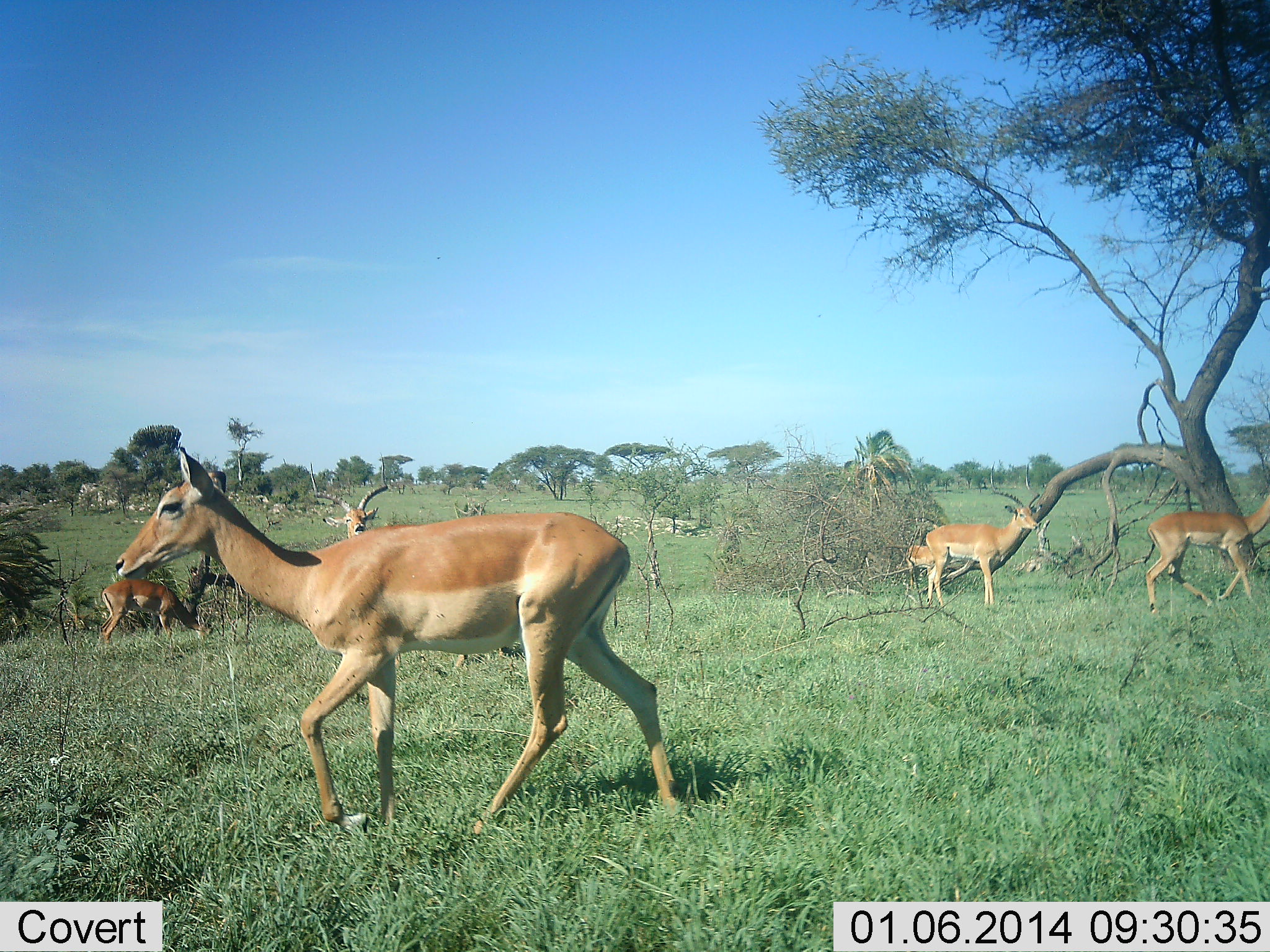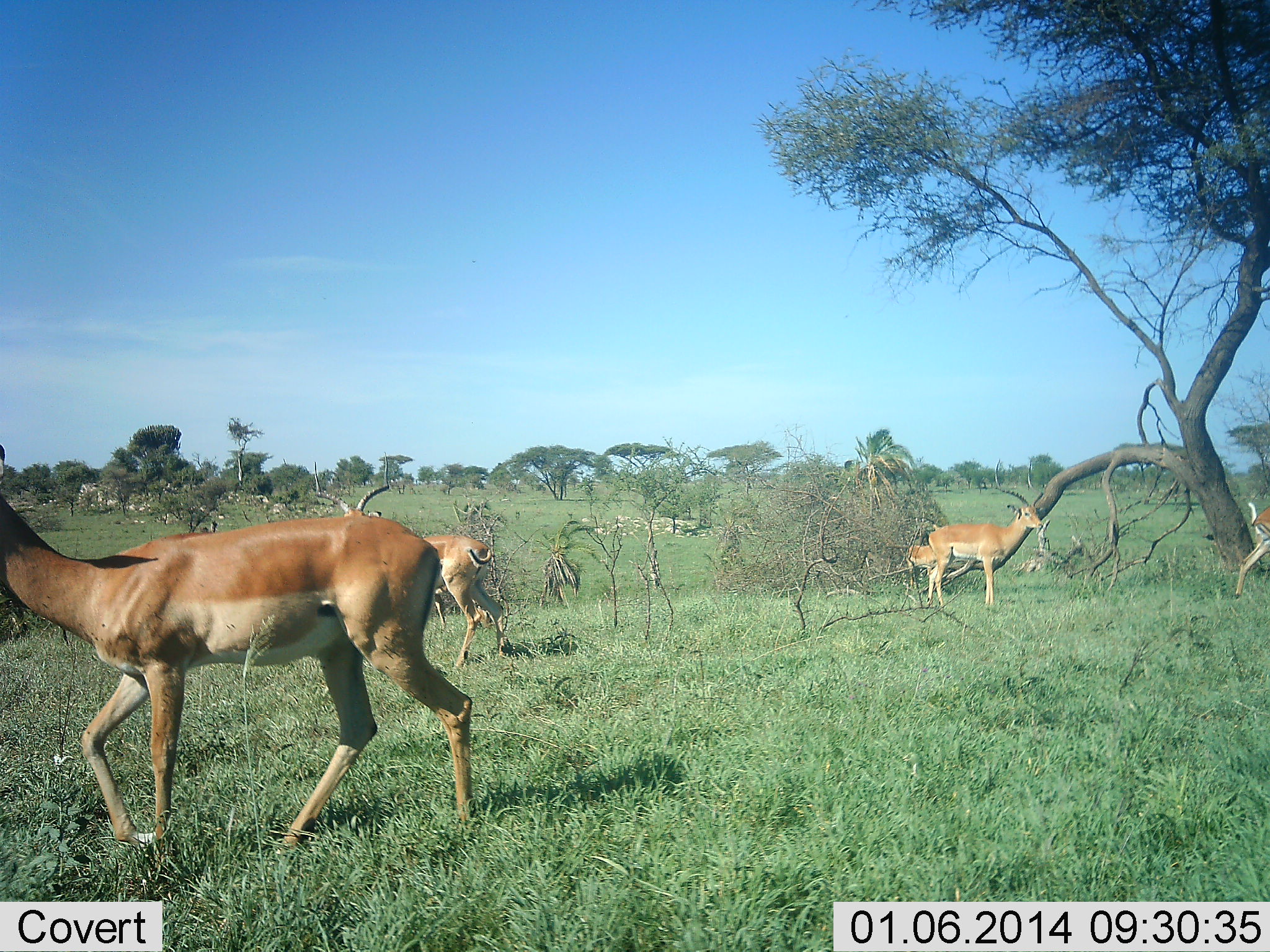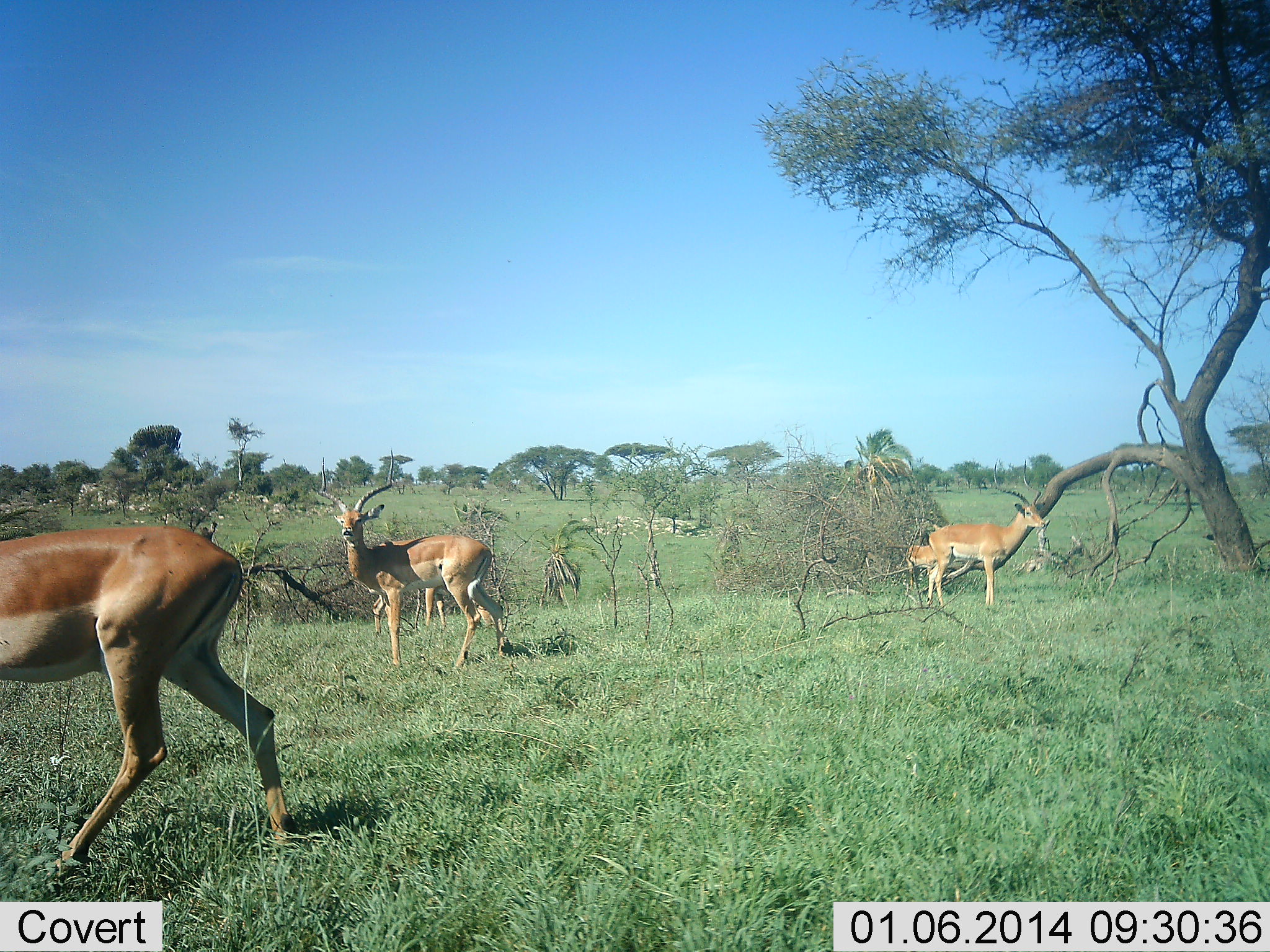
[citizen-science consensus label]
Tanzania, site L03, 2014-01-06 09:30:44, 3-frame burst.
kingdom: Animalia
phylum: Chordata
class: Mammalia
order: Artiodactyla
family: Bovidae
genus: Aepyceros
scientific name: Aepyceros melampus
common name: impala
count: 6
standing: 90%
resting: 0%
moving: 70%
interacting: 0%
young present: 0%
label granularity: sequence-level